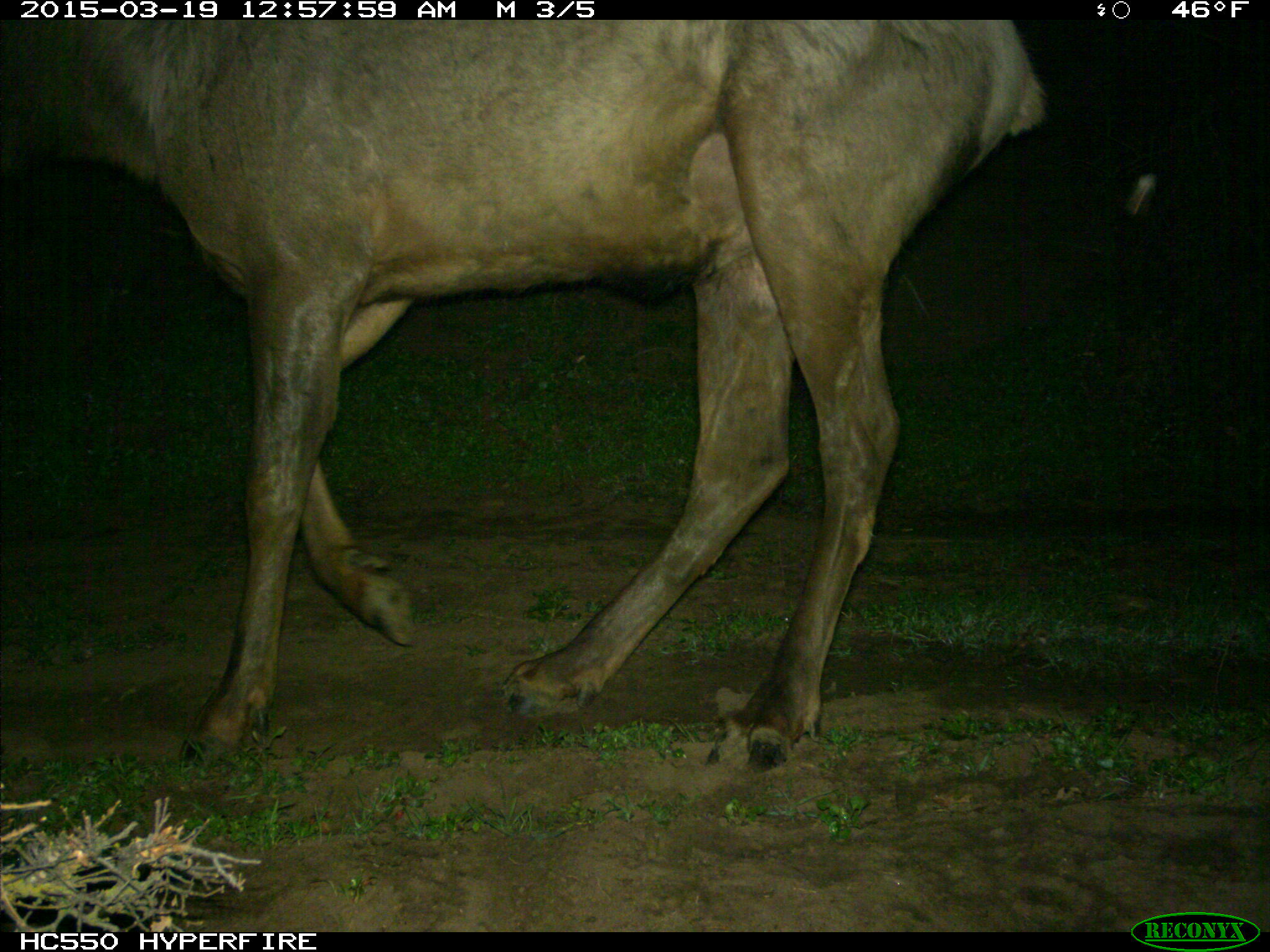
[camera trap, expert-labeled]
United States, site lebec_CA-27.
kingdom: Animalia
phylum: Chordata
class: Mammalia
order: Artiodactyla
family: Cervidae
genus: Cervus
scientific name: Cervus canadensis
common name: elk